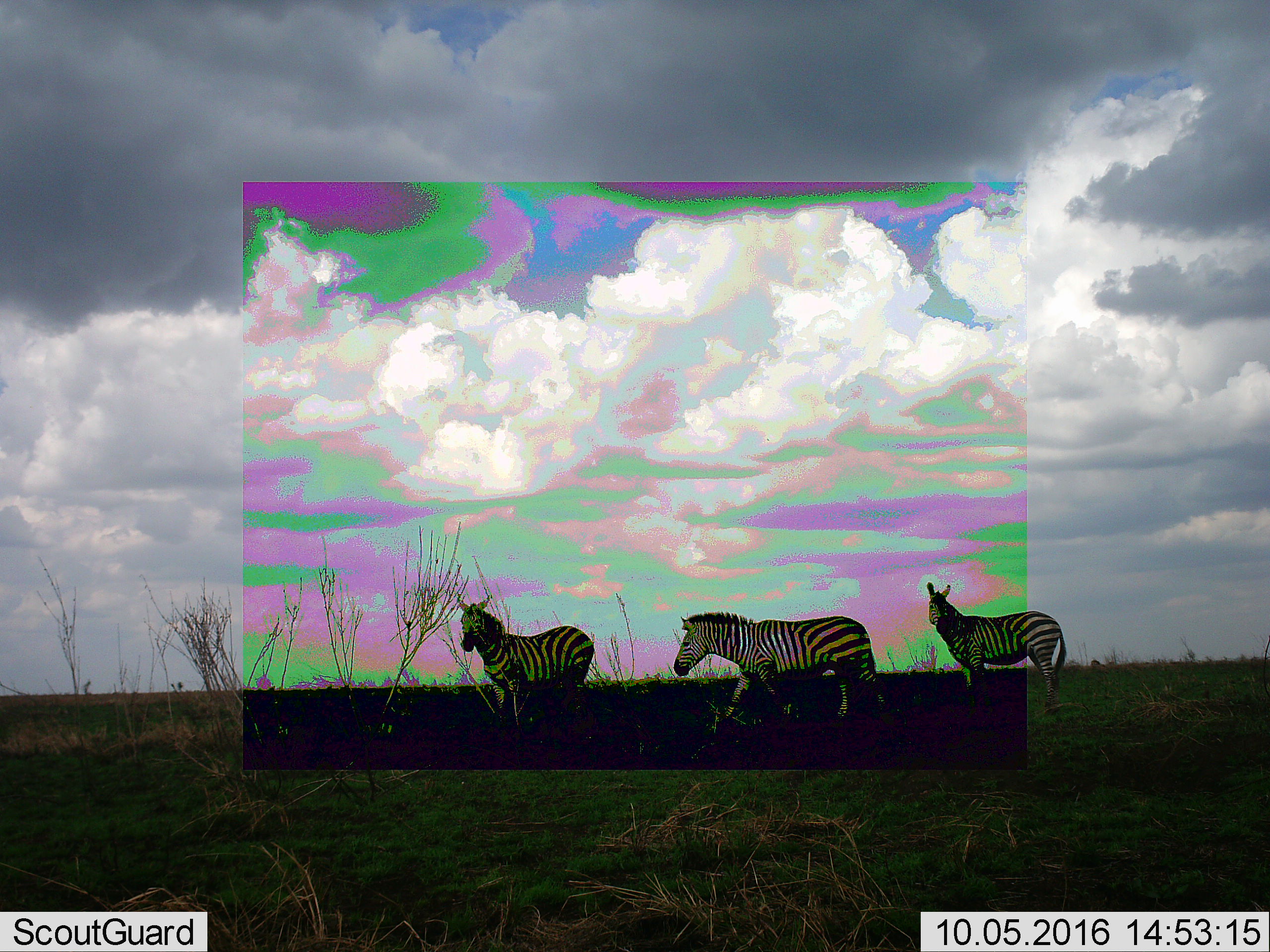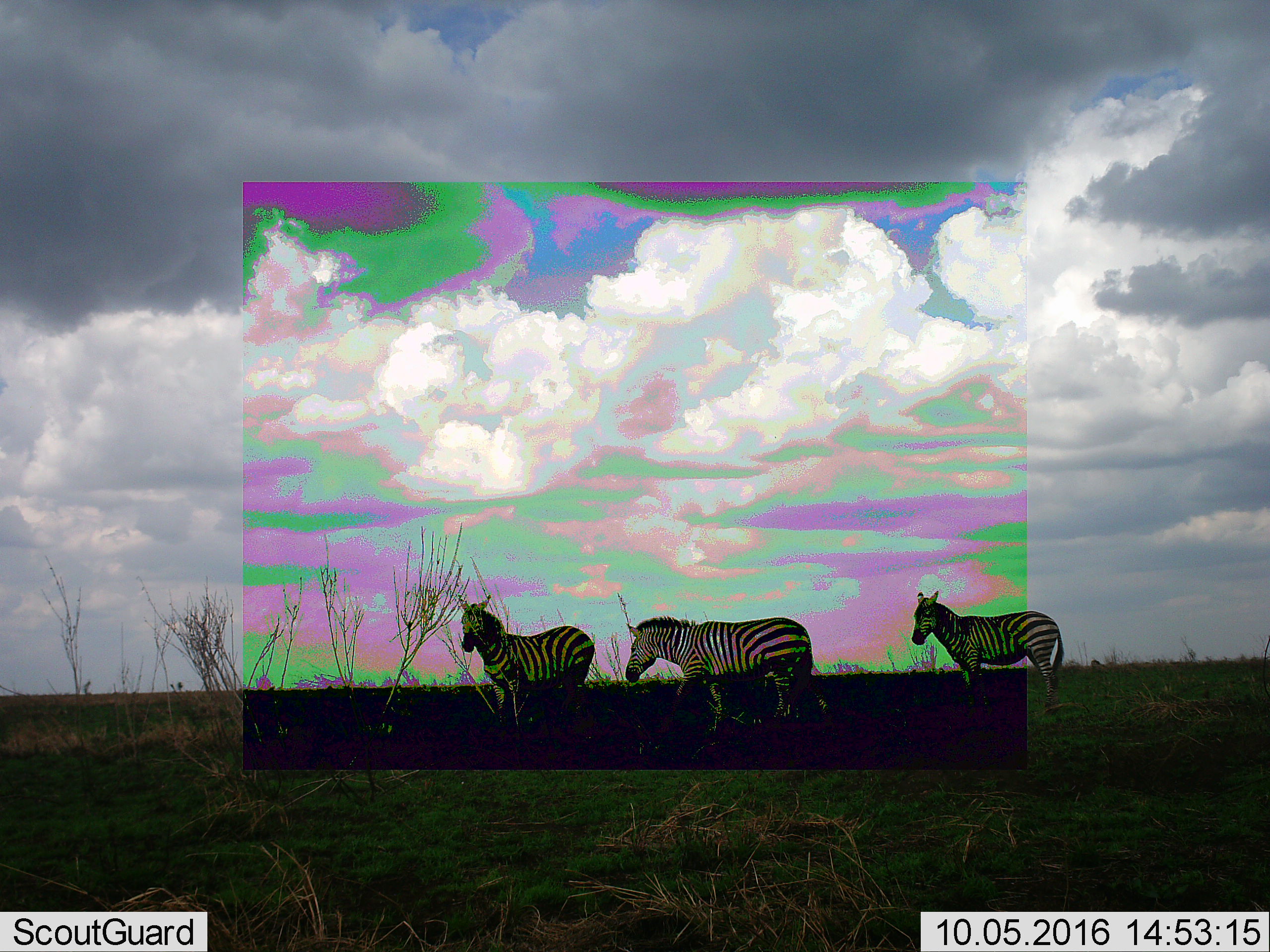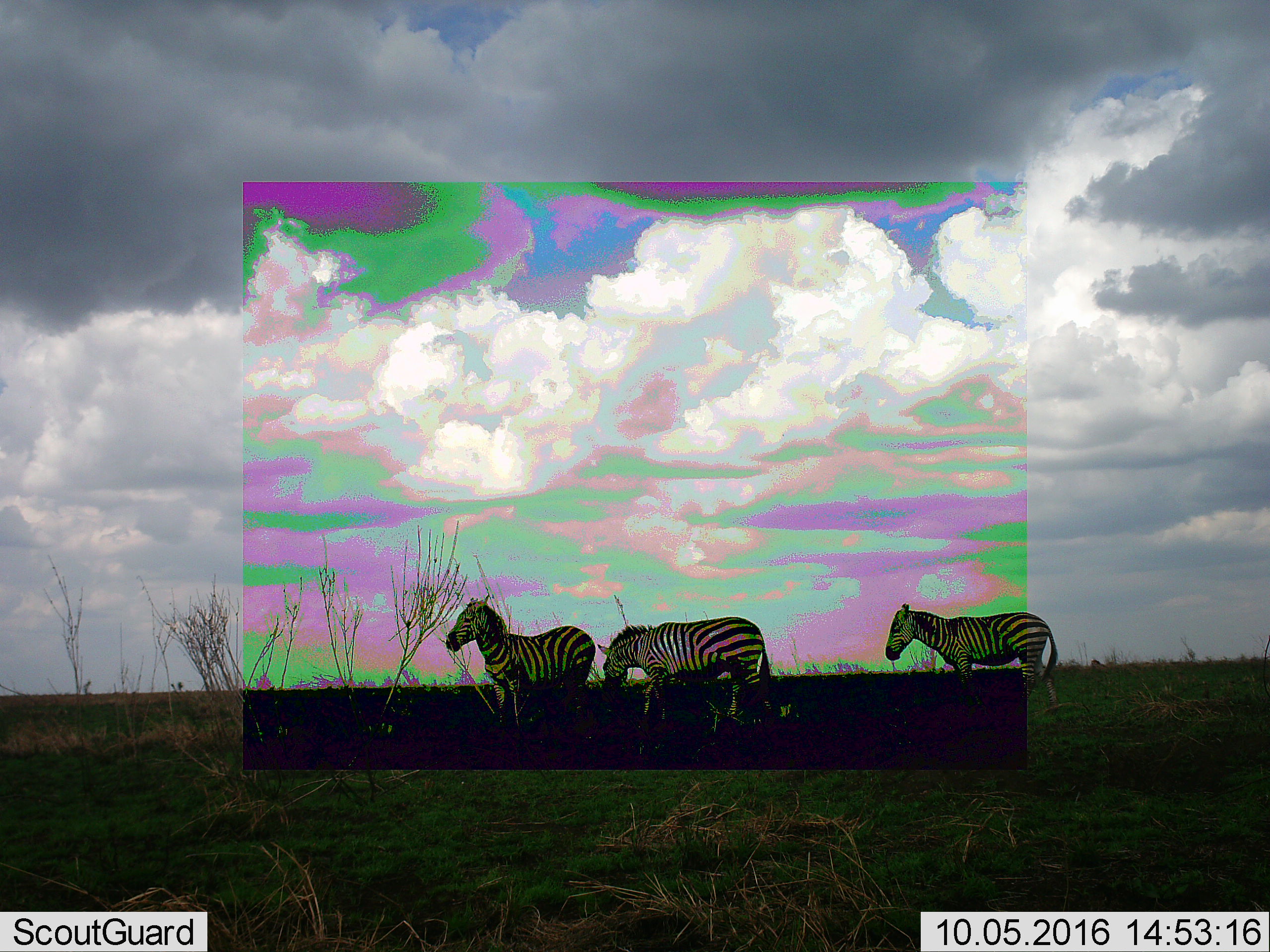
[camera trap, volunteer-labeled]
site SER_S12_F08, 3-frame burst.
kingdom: Animalia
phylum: Chordata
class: Mammalia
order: Perissodactyla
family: Equidae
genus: Equus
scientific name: Equus quagga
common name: plains zebra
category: zebraplains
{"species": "zebraplains (plains zebra) (Equus quagga)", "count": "3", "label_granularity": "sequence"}